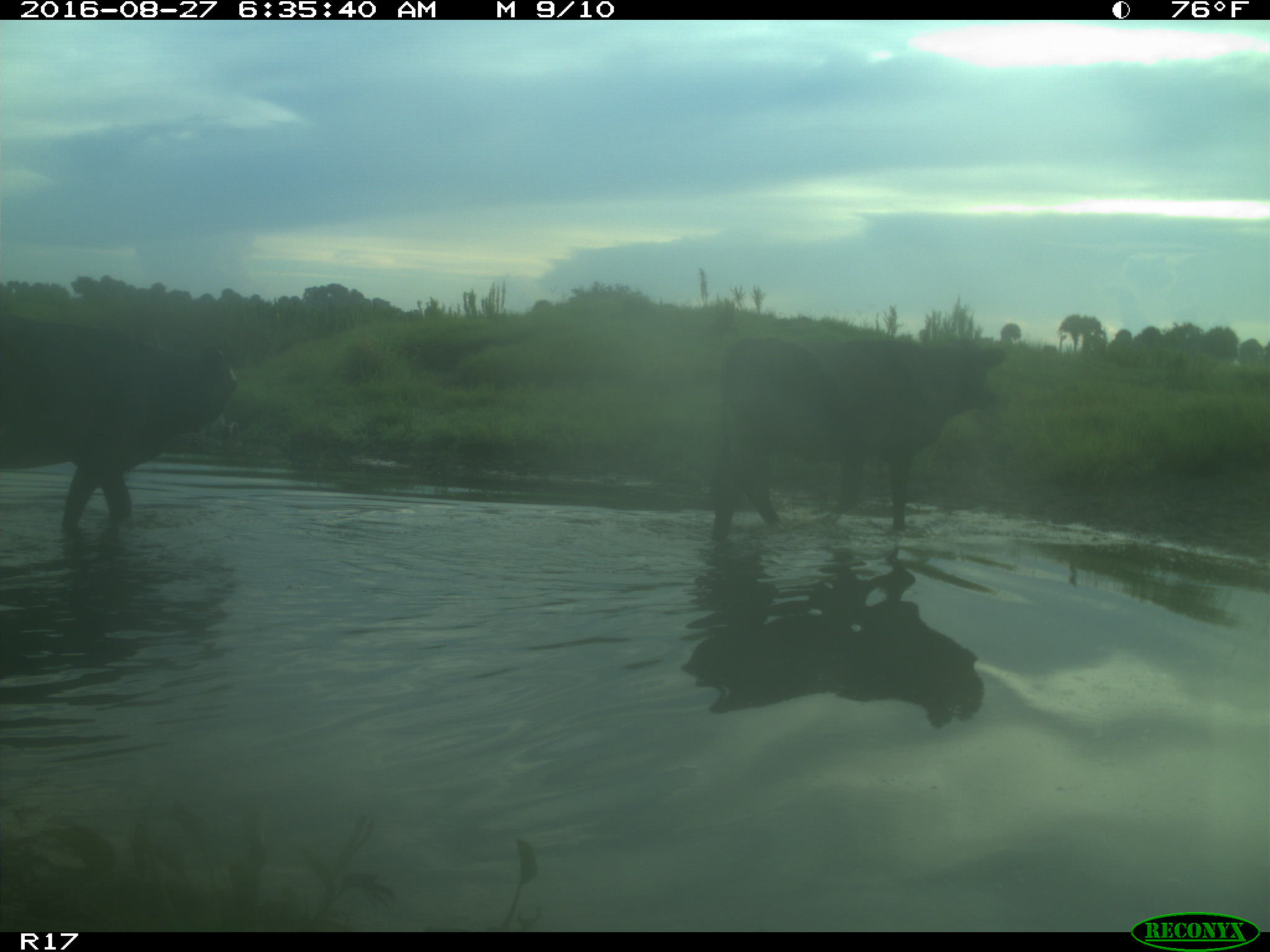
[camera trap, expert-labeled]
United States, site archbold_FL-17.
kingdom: Animalia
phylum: Chordata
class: Mammalia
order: Artiodactyla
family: Bovidae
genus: Bos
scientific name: Bos taurus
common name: domestic cow